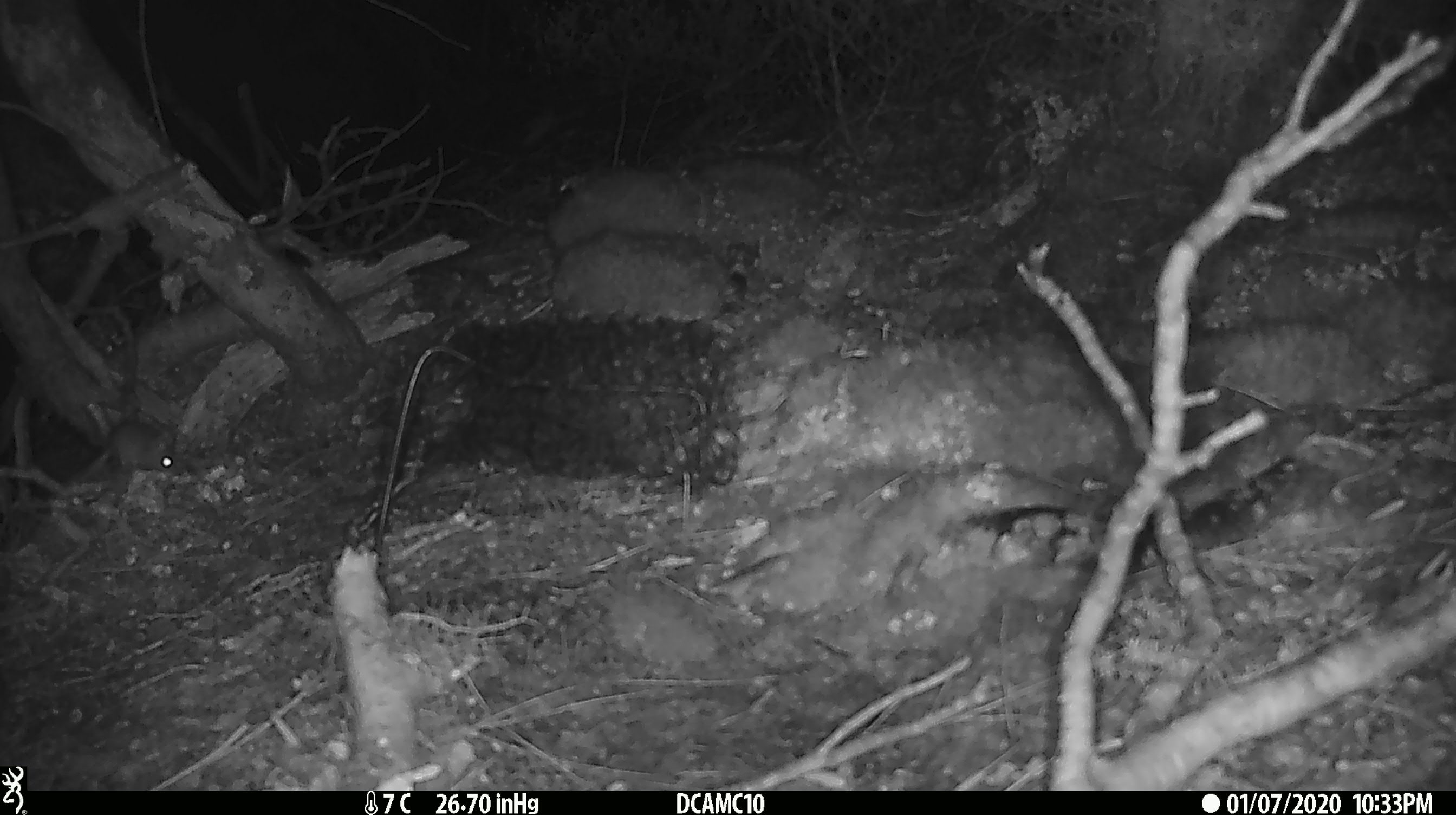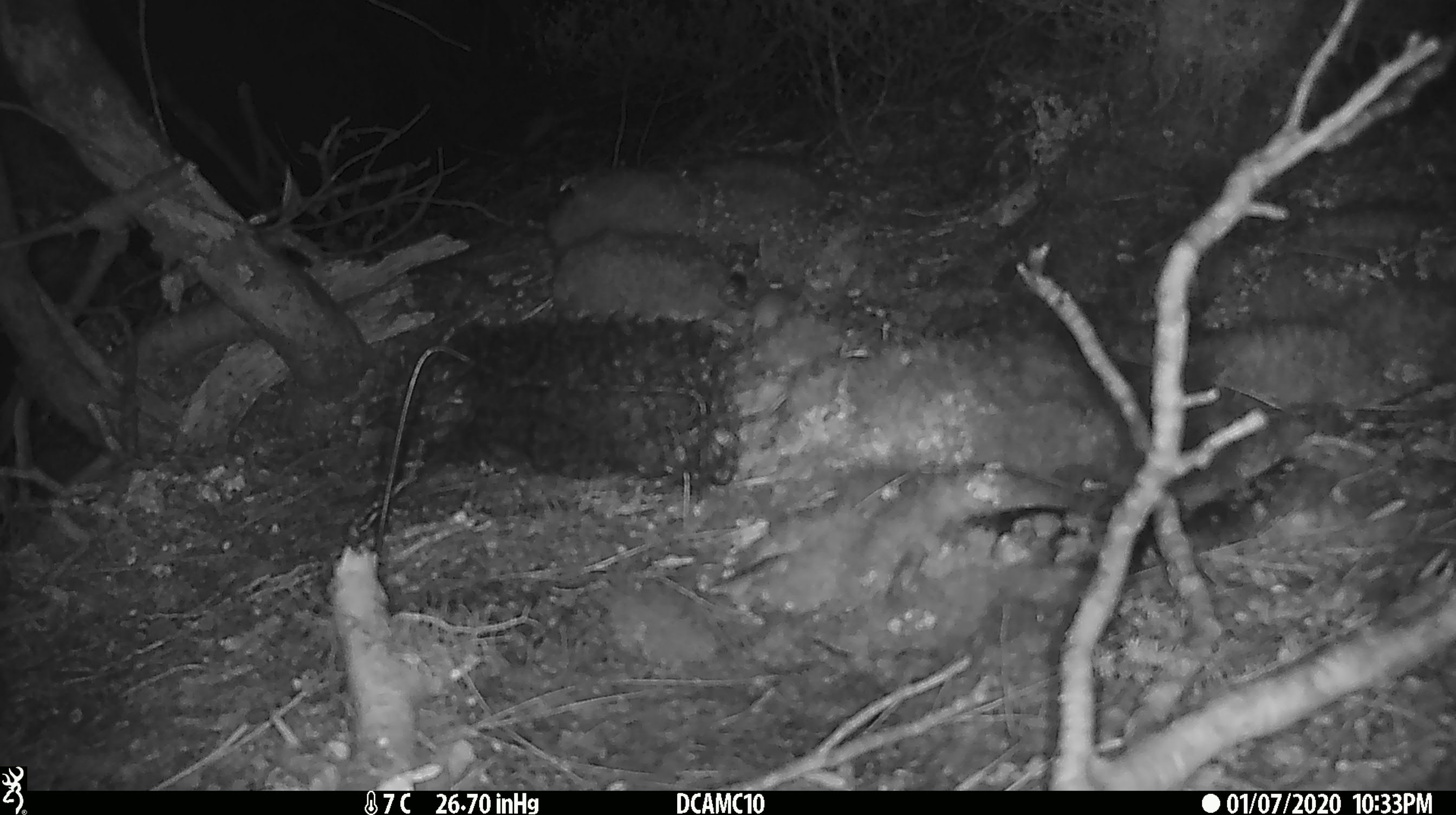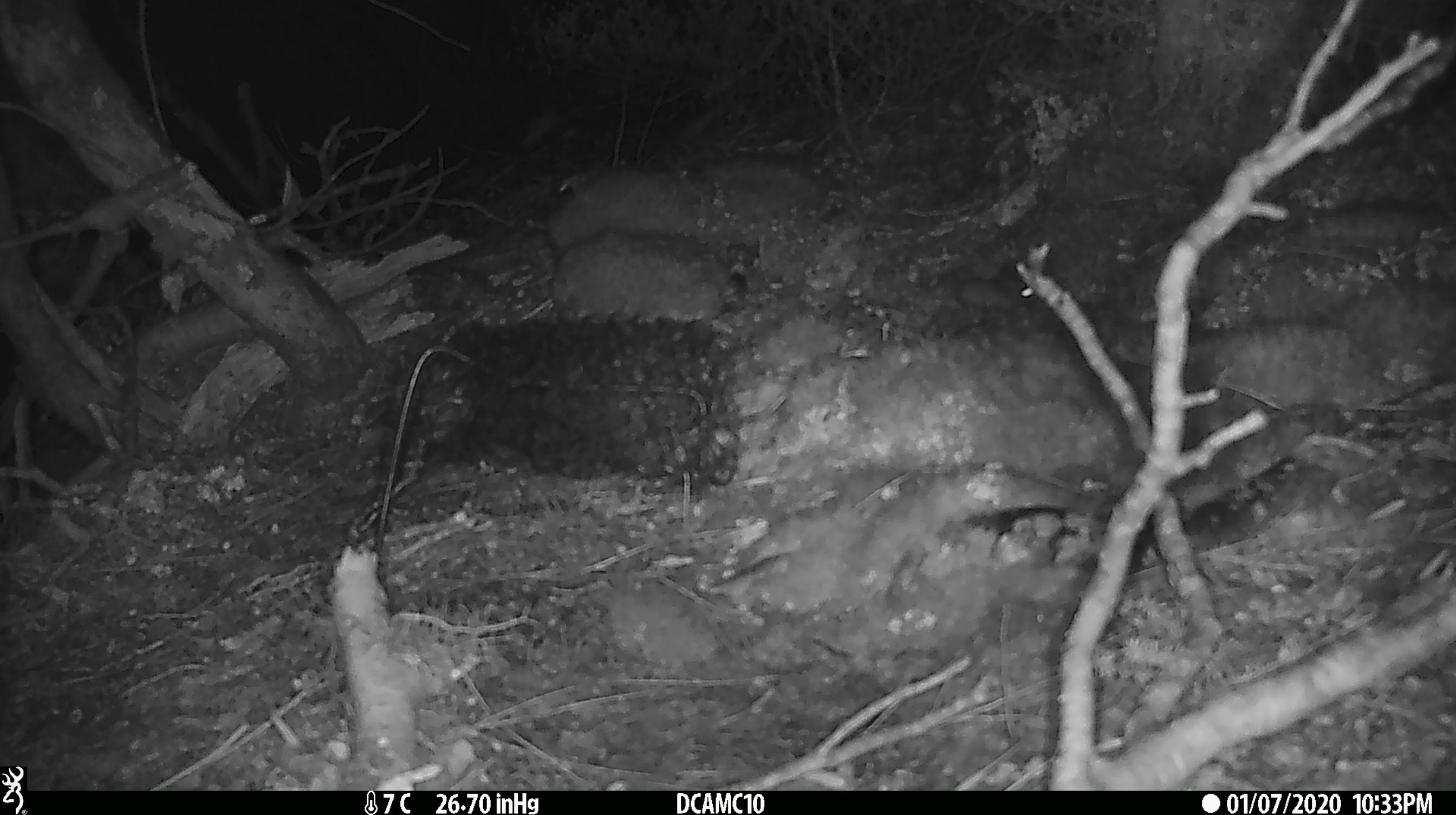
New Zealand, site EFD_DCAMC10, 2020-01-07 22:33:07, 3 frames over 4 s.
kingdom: Animalia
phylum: Chordata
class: Mammalia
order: Rodentia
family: Muridae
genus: Mus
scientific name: Mus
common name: mouse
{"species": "mouse (Mus)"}